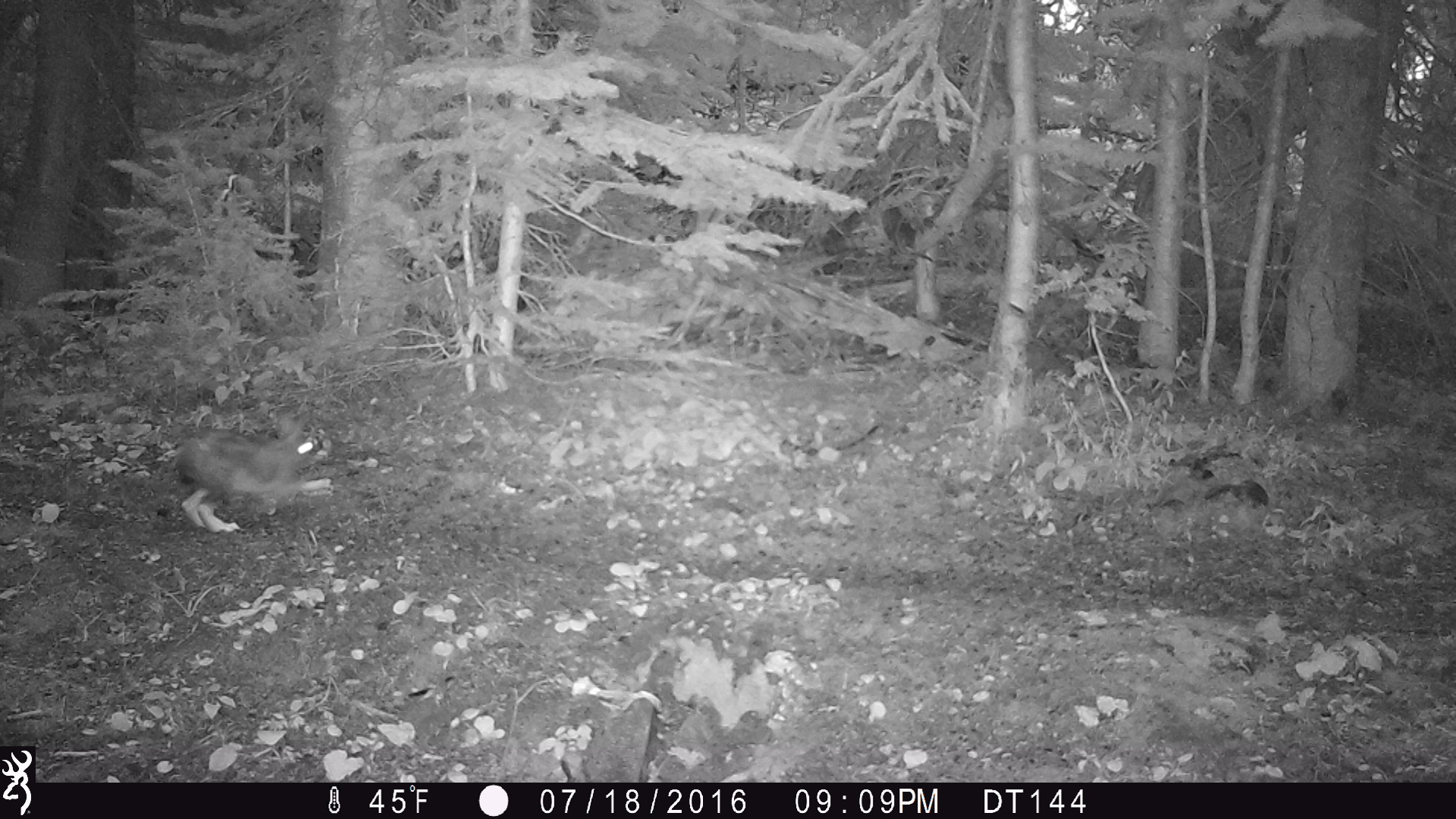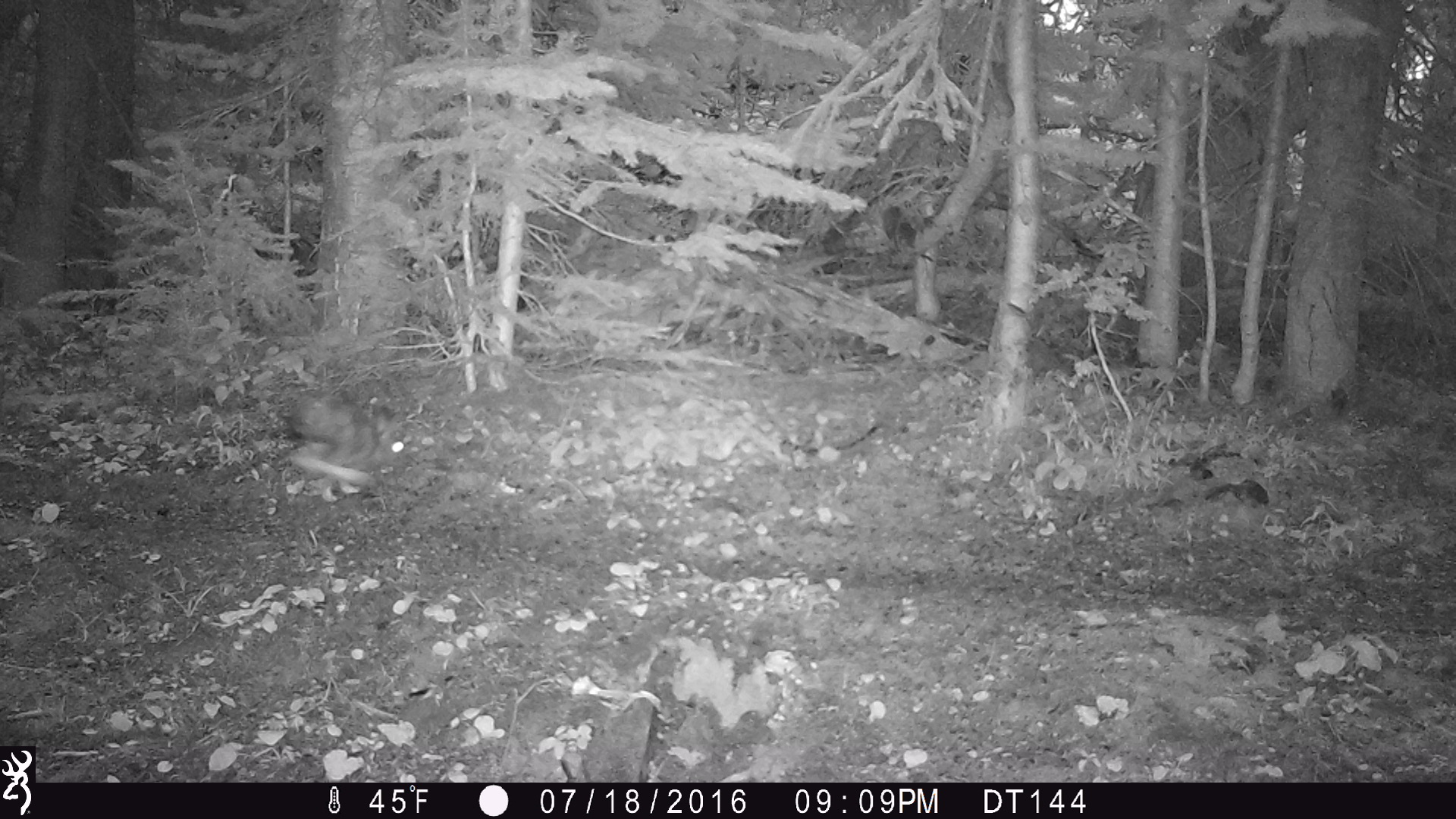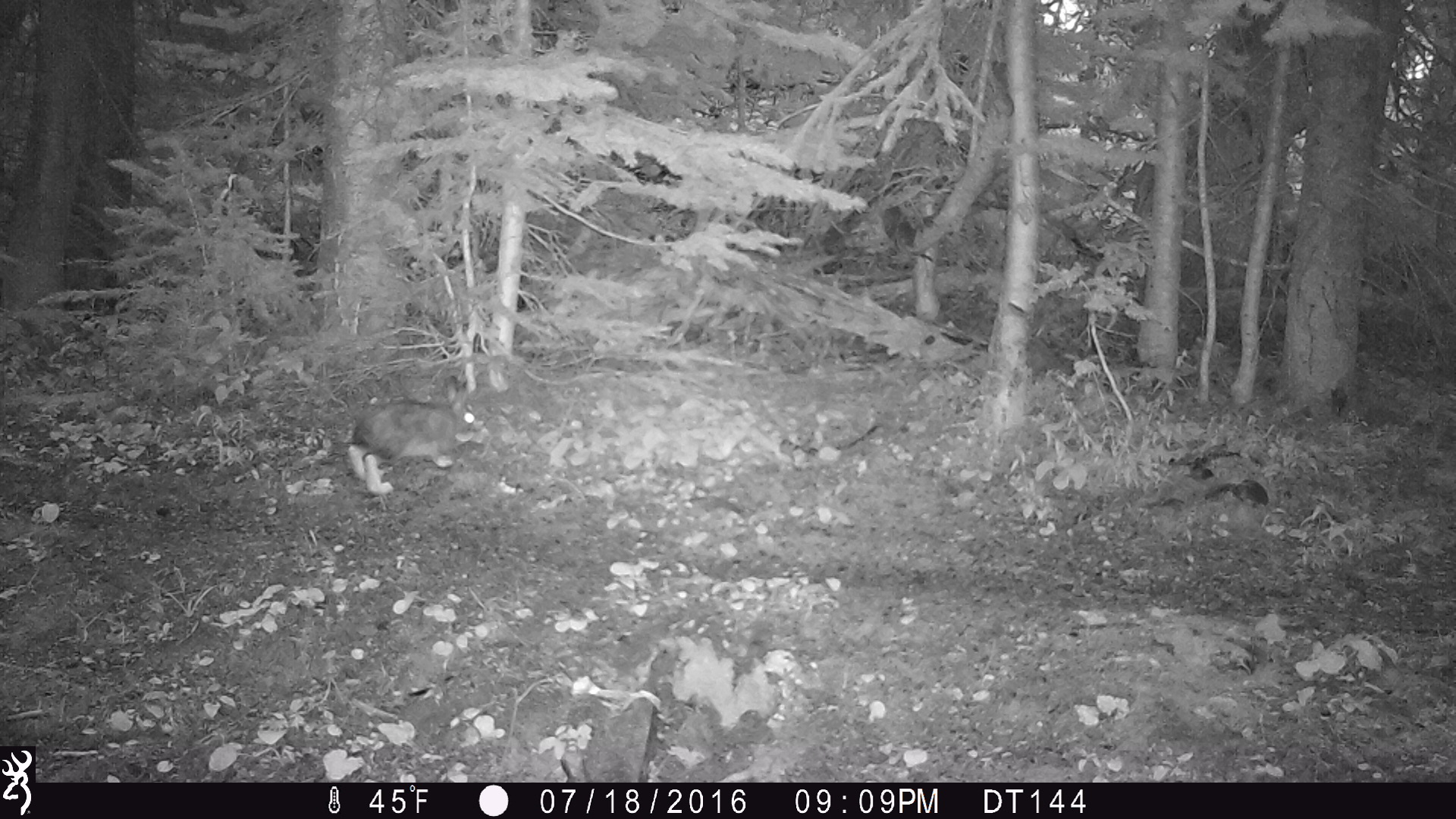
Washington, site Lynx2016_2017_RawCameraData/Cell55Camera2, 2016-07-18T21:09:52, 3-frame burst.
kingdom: Animalia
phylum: Chordata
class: Mammalia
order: Lagomorpha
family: Leporidae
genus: Lepus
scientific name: Lepus americanus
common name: snowshoe hare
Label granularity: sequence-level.